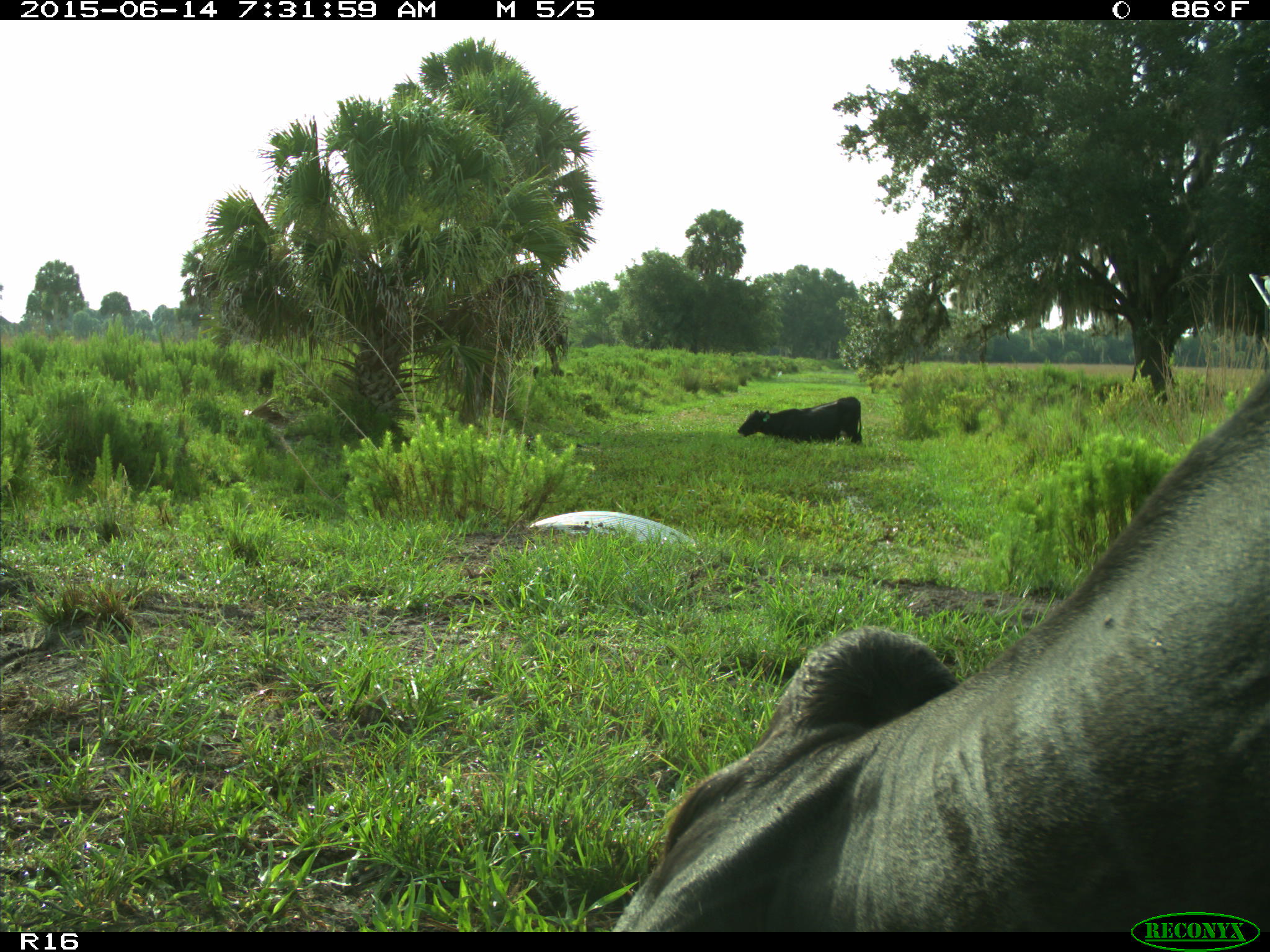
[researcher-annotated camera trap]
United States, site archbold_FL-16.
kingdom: Animalia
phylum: Chordata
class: Mammalia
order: Artiodactyla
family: Bovidae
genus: Bos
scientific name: Bos taurus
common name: domestic cow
Bos taurus (domestic cow).